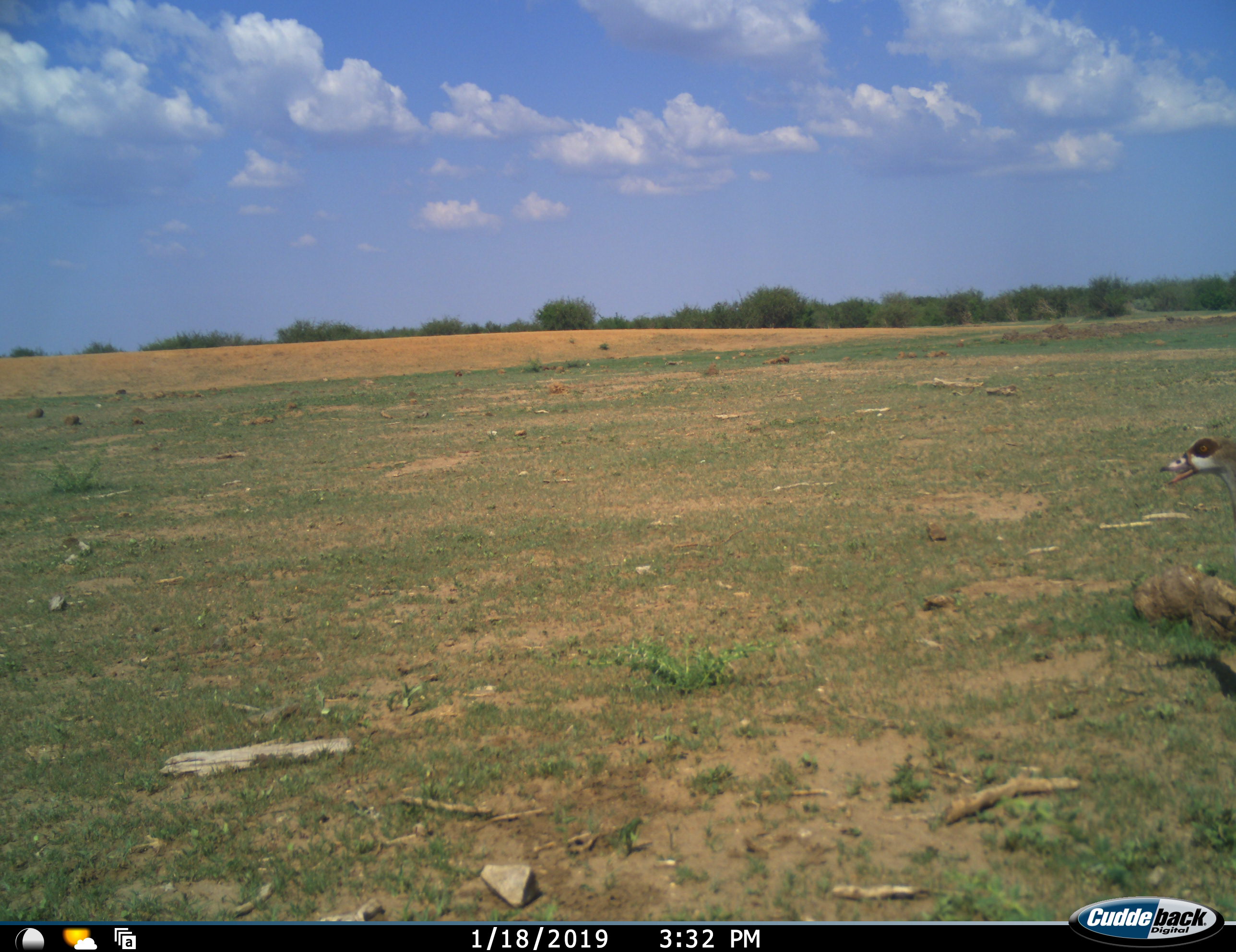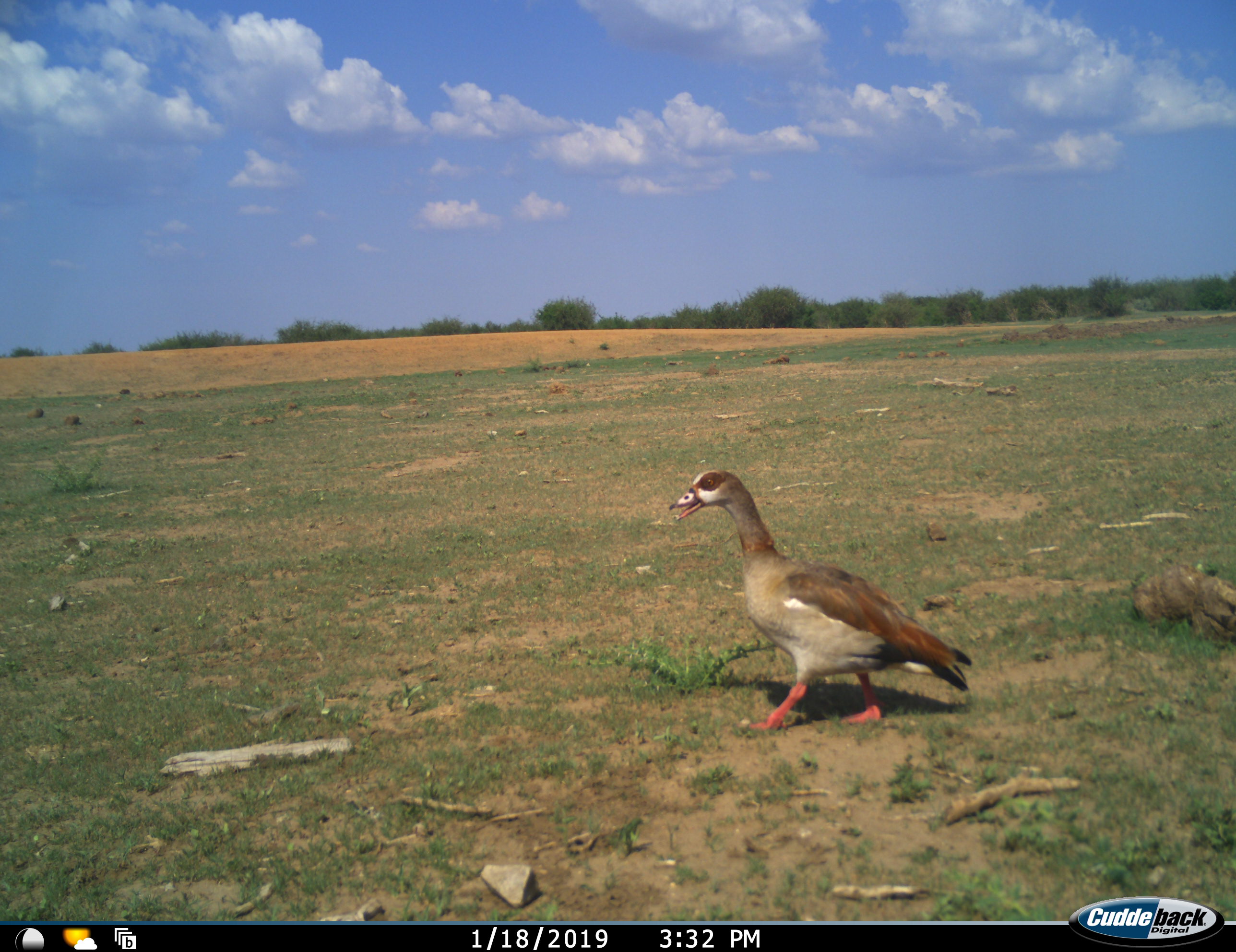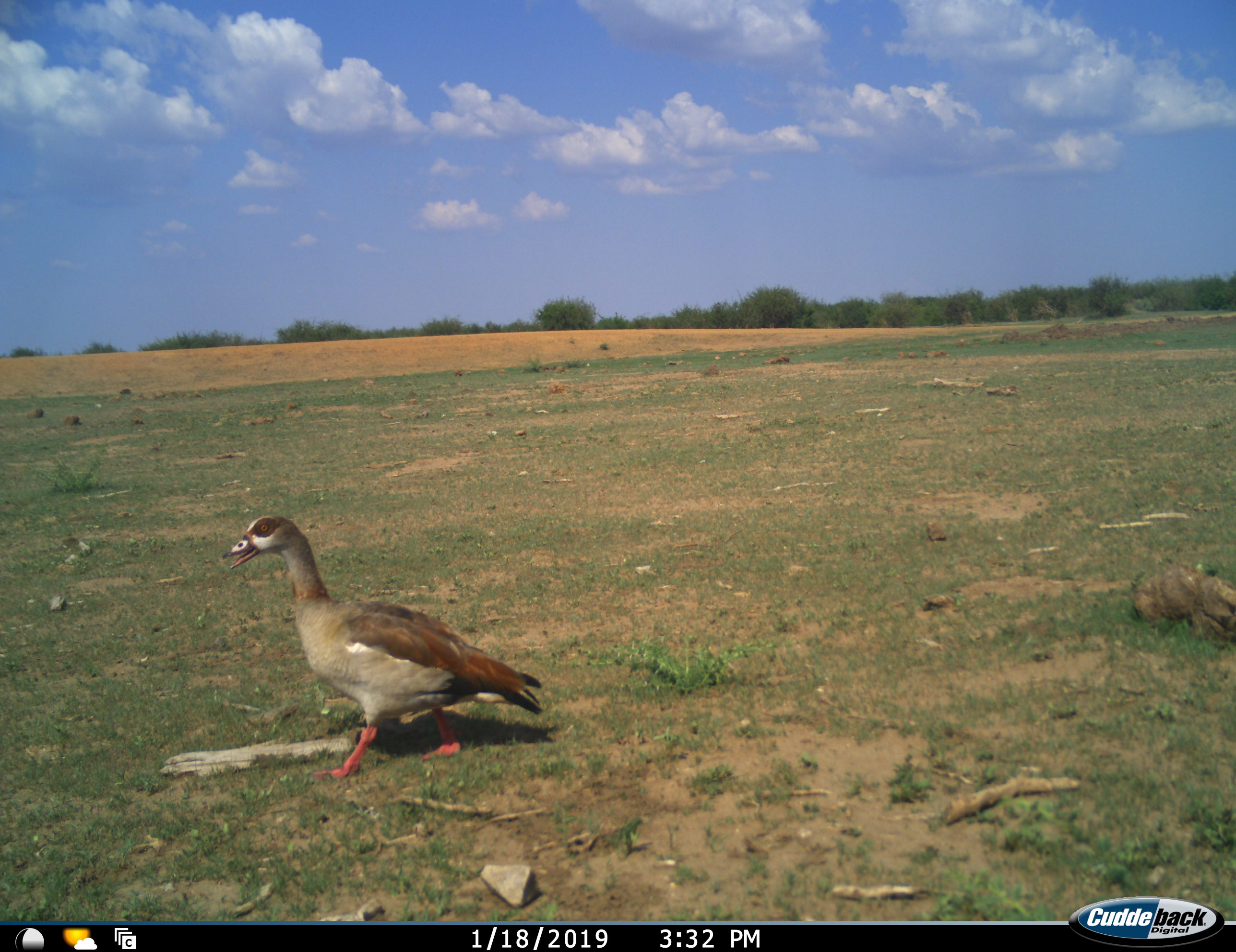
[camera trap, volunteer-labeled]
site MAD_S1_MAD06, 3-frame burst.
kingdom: Animalia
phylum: Chordata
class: Aves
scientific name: Aves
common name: bird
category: birdother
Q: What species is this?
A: Birdother (bird) (Aves).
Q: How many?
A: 1.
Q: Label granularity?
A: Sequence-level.